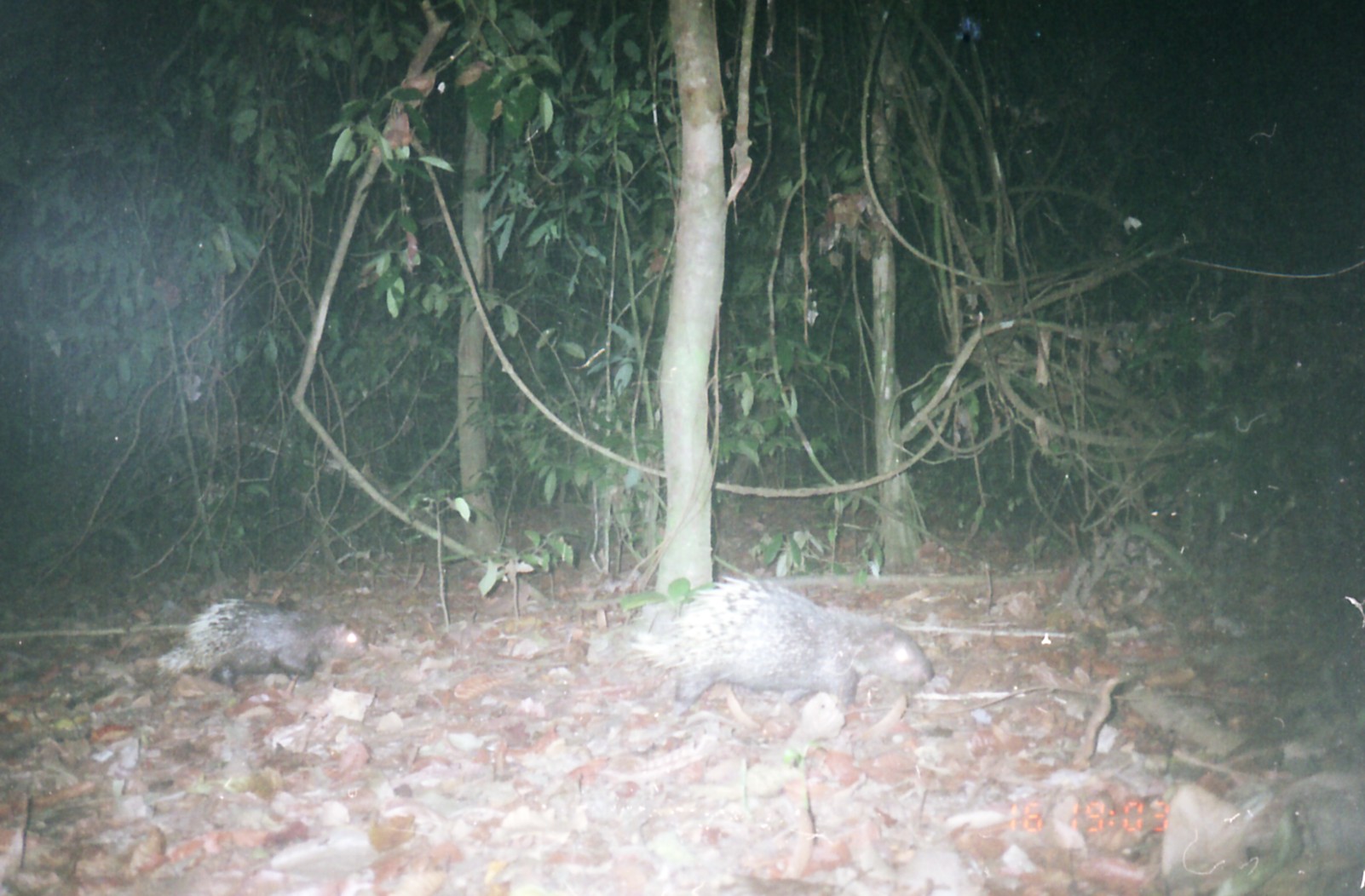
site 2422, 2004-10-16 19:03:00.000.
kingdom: Animalia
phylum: Chordata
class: Mammalia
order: Rodentia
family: Hystricidae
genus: Hystrix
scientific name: Hystrix brachyura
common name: east asian porcupine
Hystrix brachyura (east asian porcupine), count 2.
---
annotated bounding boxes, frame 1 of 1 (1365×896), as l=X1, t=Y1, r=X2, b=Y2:
hystrix brachyura: l=586, t=574, r=933, b=726; l=157, t=598, r=360, b=701